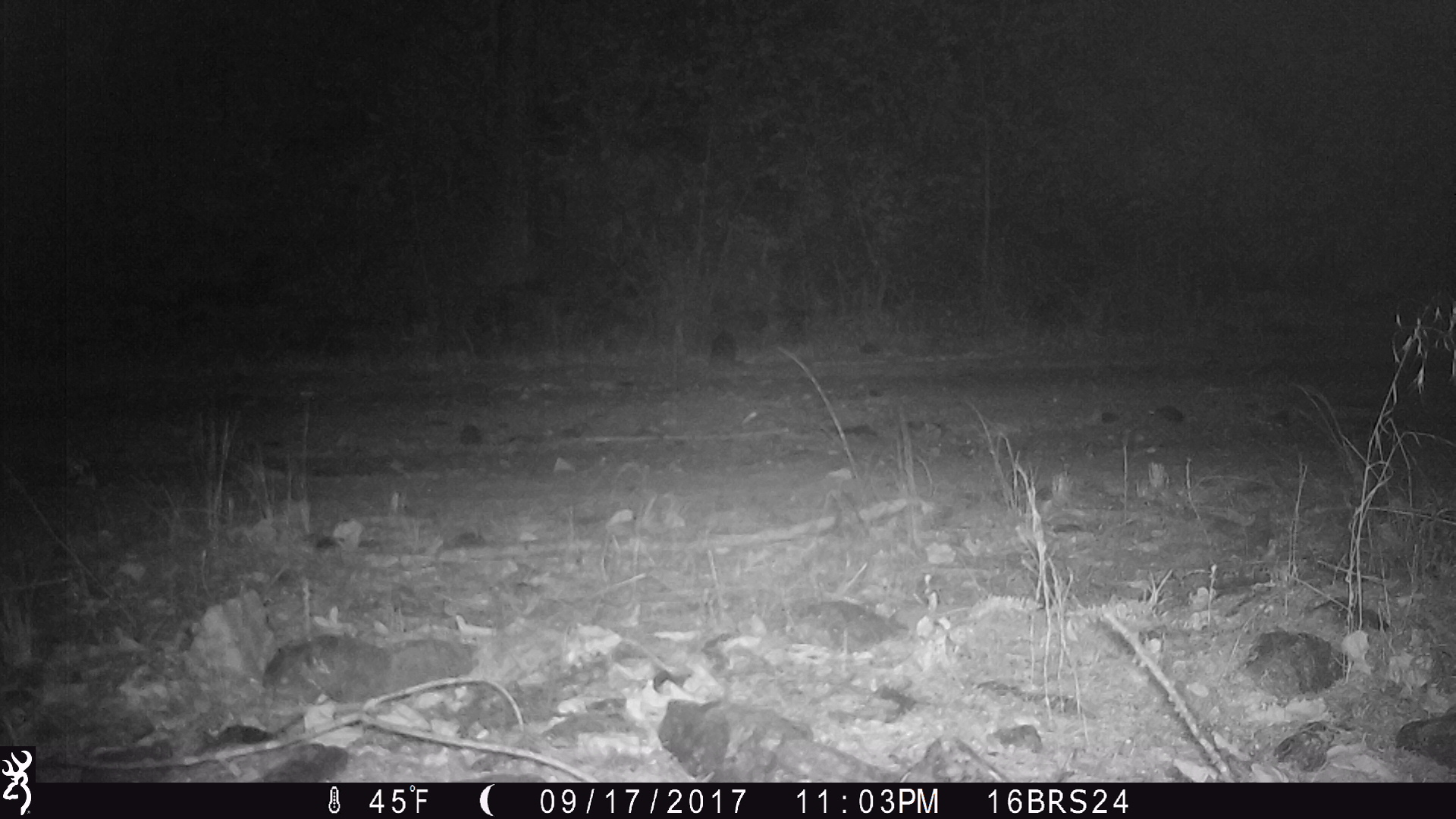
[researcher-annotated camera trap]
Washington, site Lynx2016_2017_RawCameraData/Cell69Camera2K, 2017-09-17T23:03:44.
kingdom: Animalia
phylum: Chordata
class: Mammalia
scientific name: Mammalia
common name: small mammal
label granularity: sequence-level